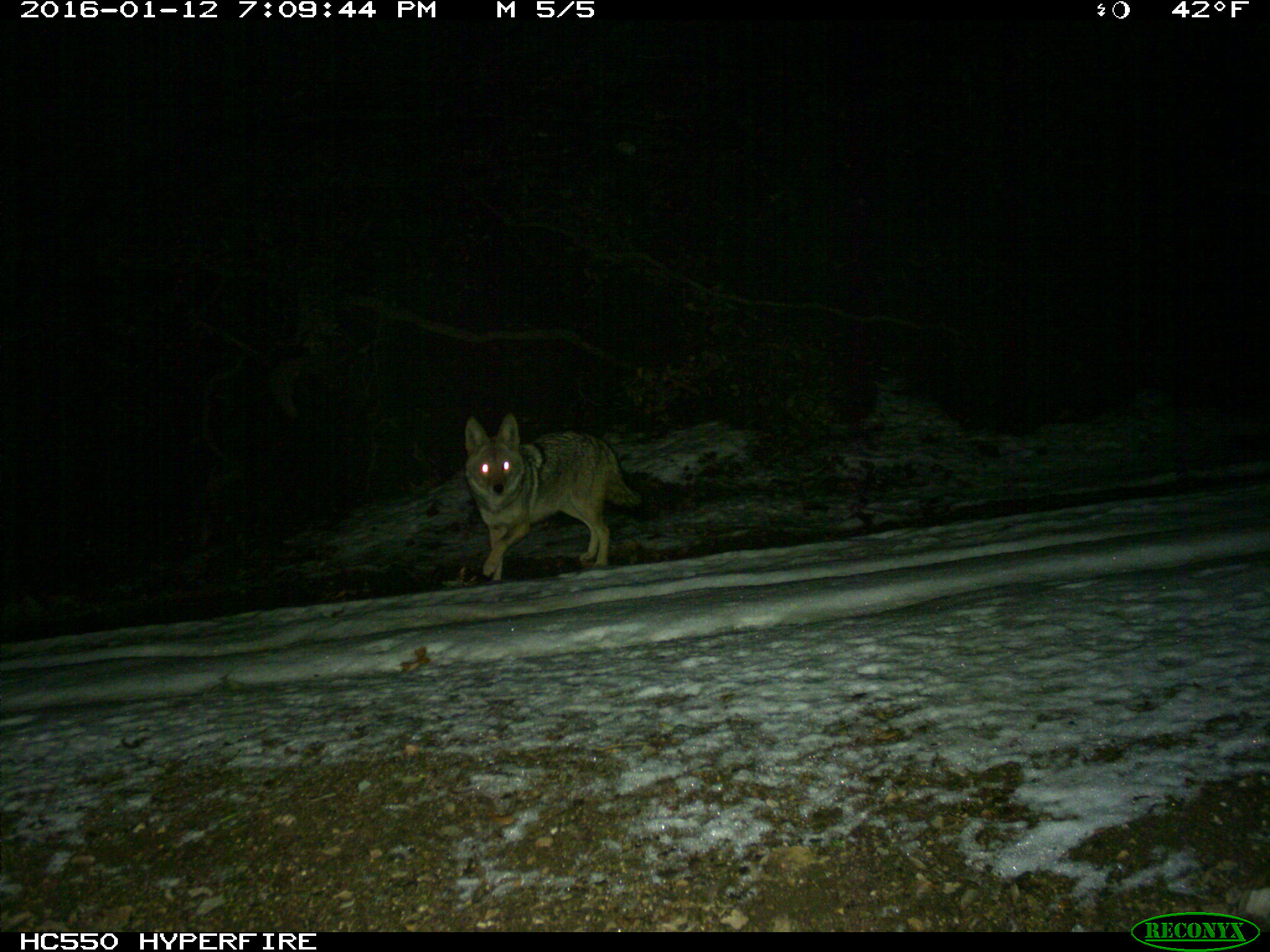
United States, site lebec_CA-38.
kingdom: Animalia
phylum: Chordata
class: Mammalia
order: Carnivora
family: Canidae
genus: Canis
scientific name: Canis latrans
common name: coyote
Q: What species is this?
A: Canis latrans (coyote).